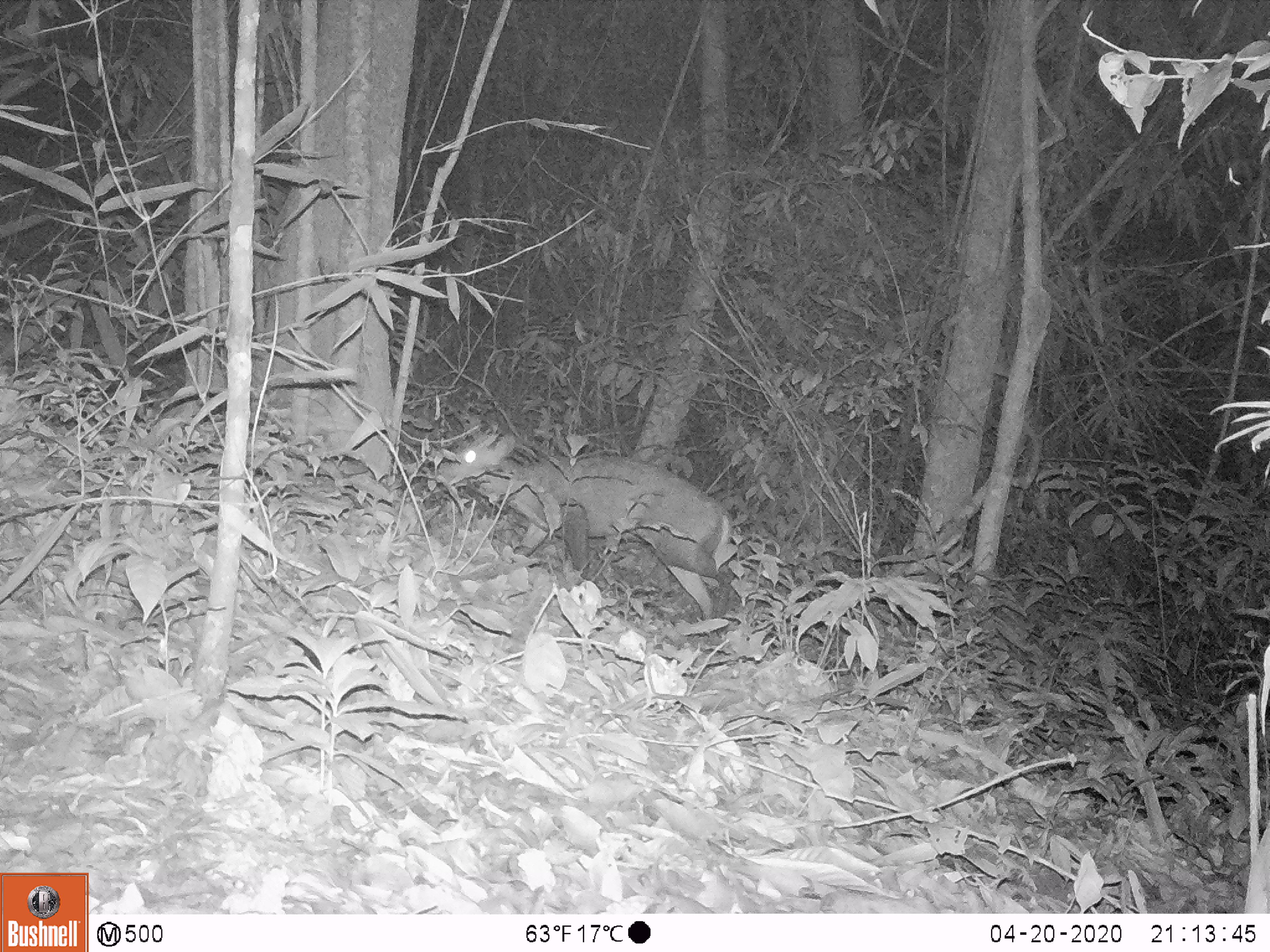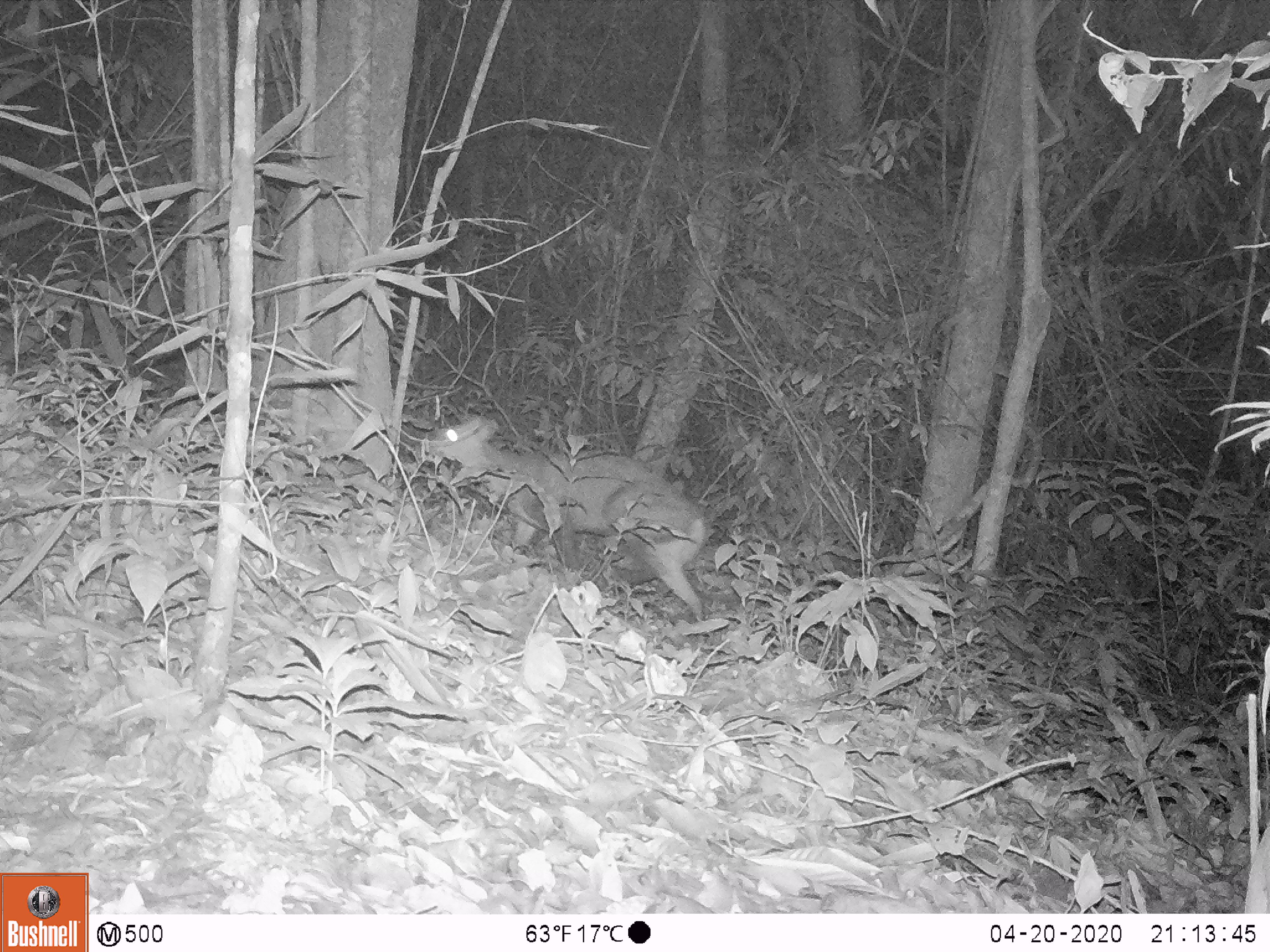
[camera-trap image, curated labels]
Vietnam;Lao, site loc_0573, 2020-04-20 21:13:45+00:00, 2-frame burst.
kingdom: Animalia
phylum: Chordata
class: Mammalia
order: Artiodactyla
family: Cervidae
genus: Muntiacus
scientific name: Muntiacus rooseveltorum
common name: roosevelt's muntjac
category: roosevelts muntjac group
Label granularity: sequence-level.